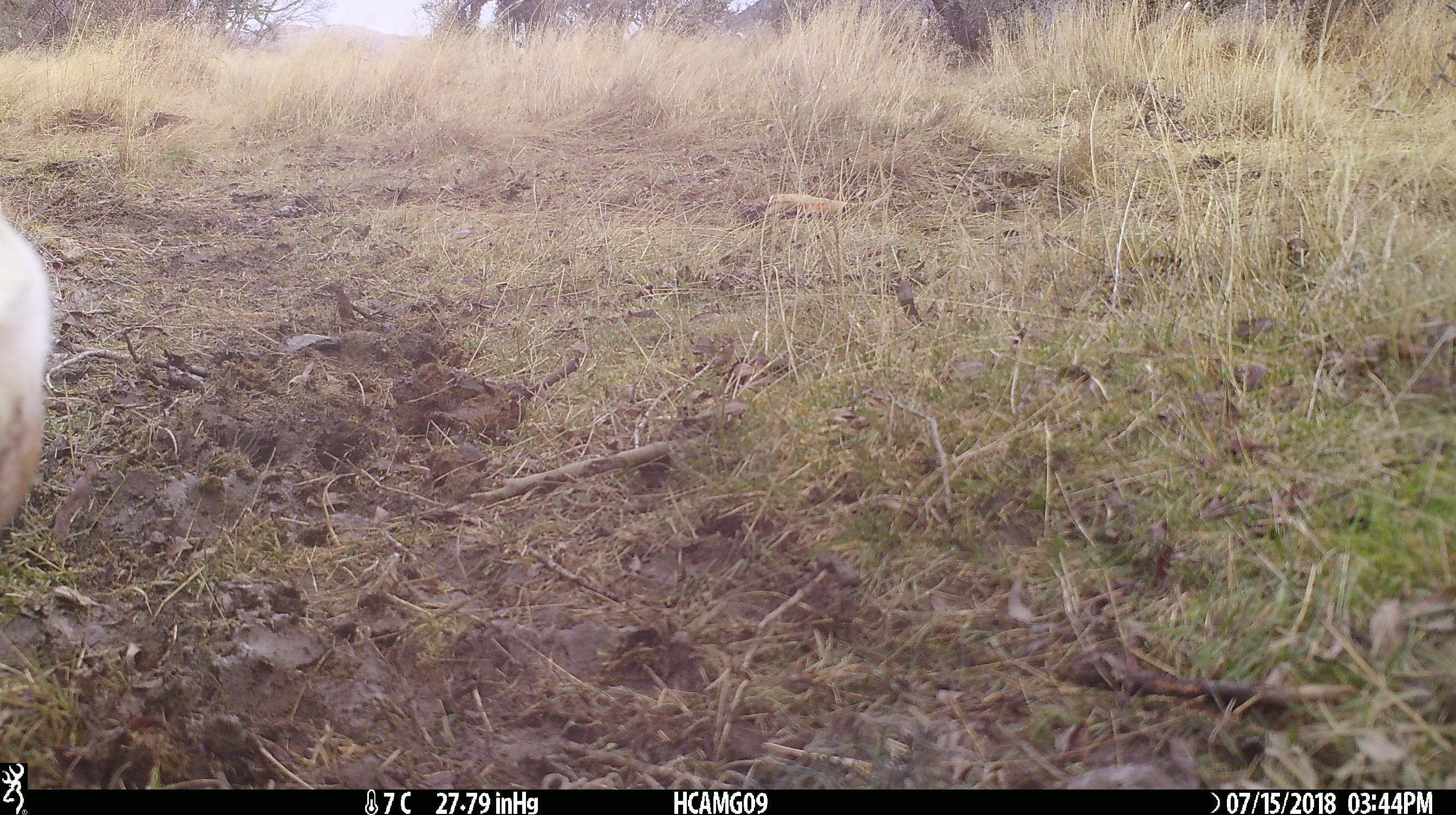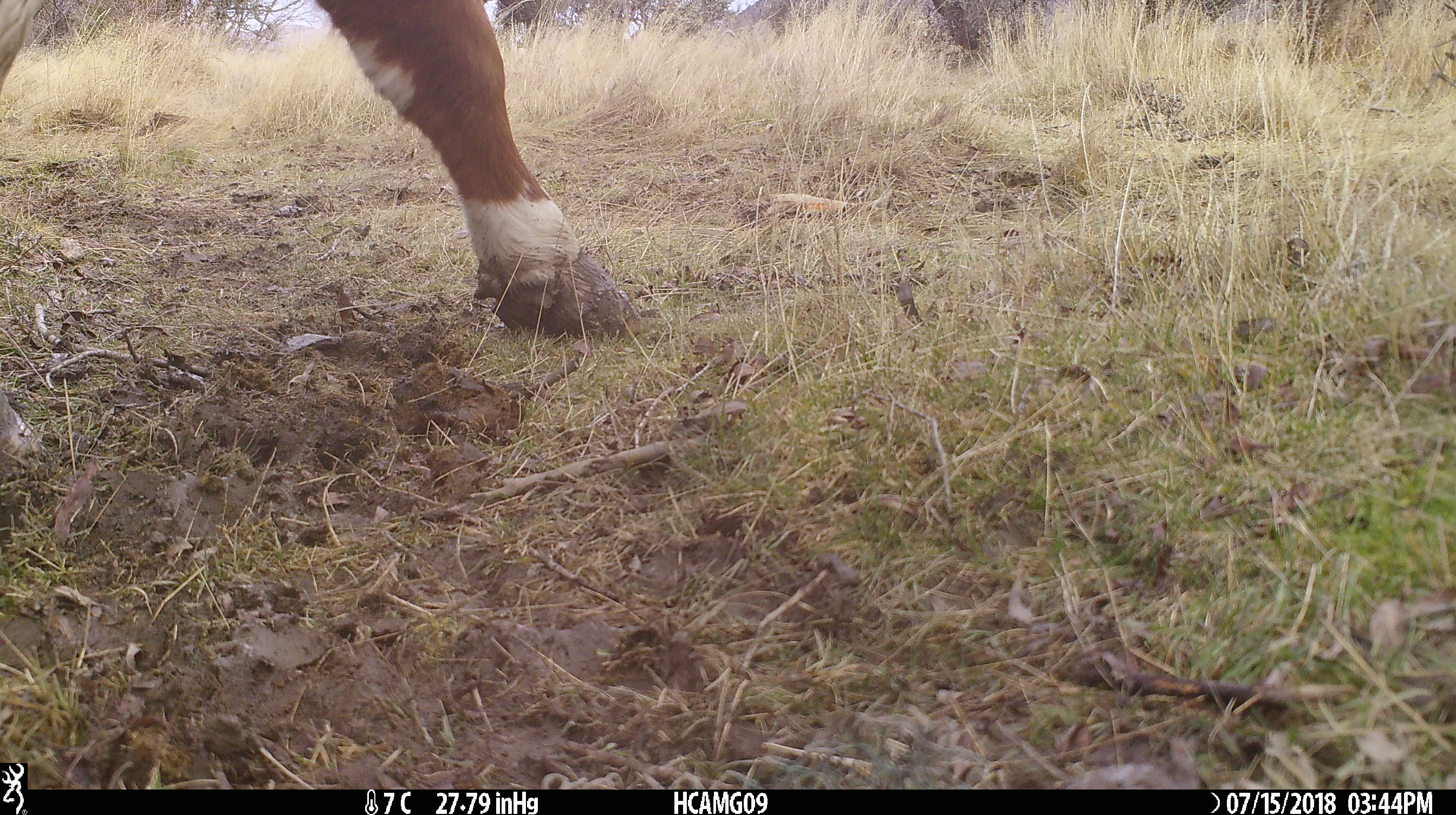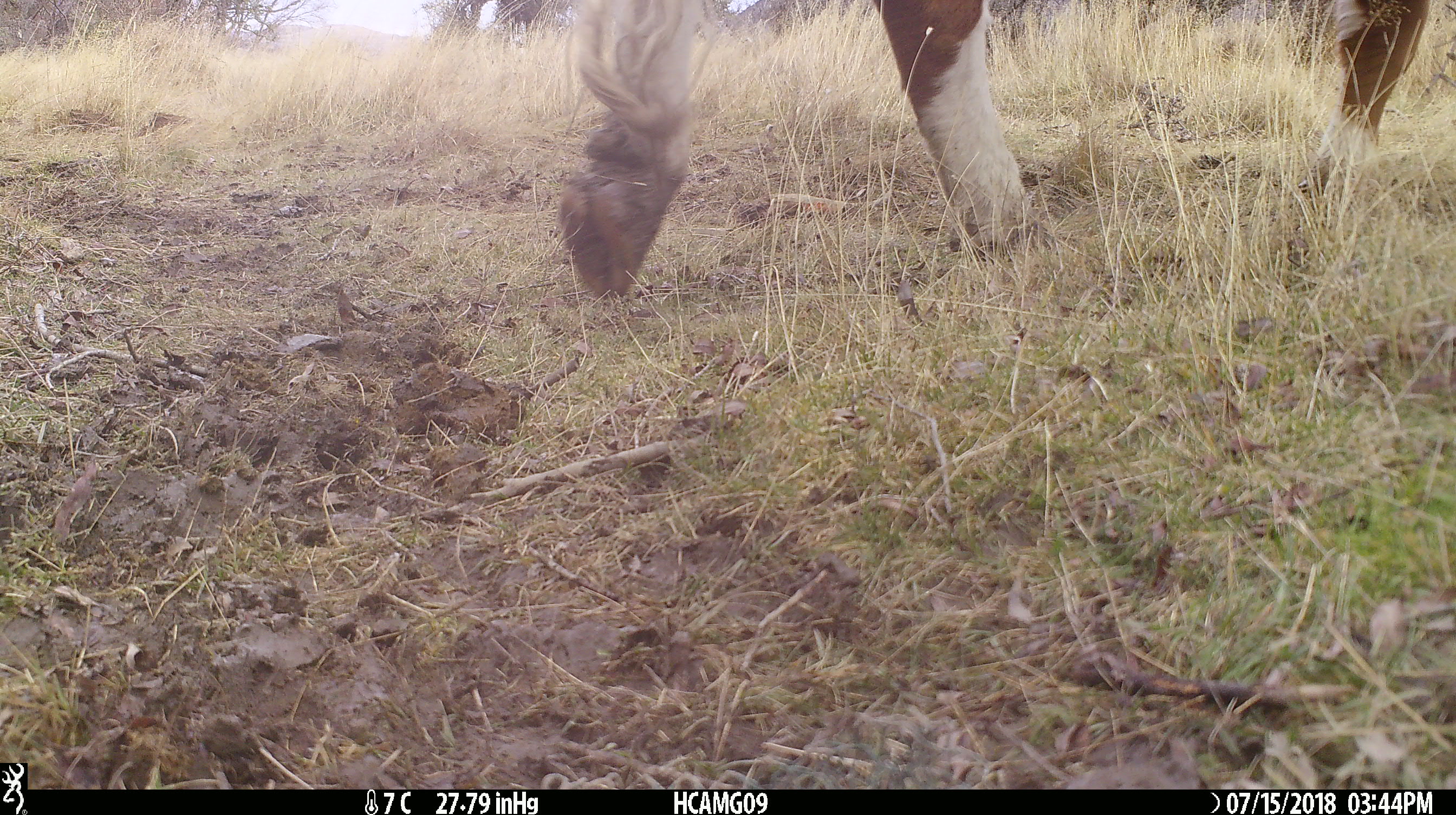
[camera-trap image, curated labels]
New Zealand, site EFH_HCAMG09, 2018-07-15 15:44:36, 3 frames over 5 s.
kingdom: Animalia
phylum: Chordata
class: Mammalia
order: Artiodactyla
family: Bovidae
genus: Bos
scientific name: Bos taurus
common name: domestic cow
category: cow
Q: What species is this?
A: Cow (domestic cow) (Bos taurus).